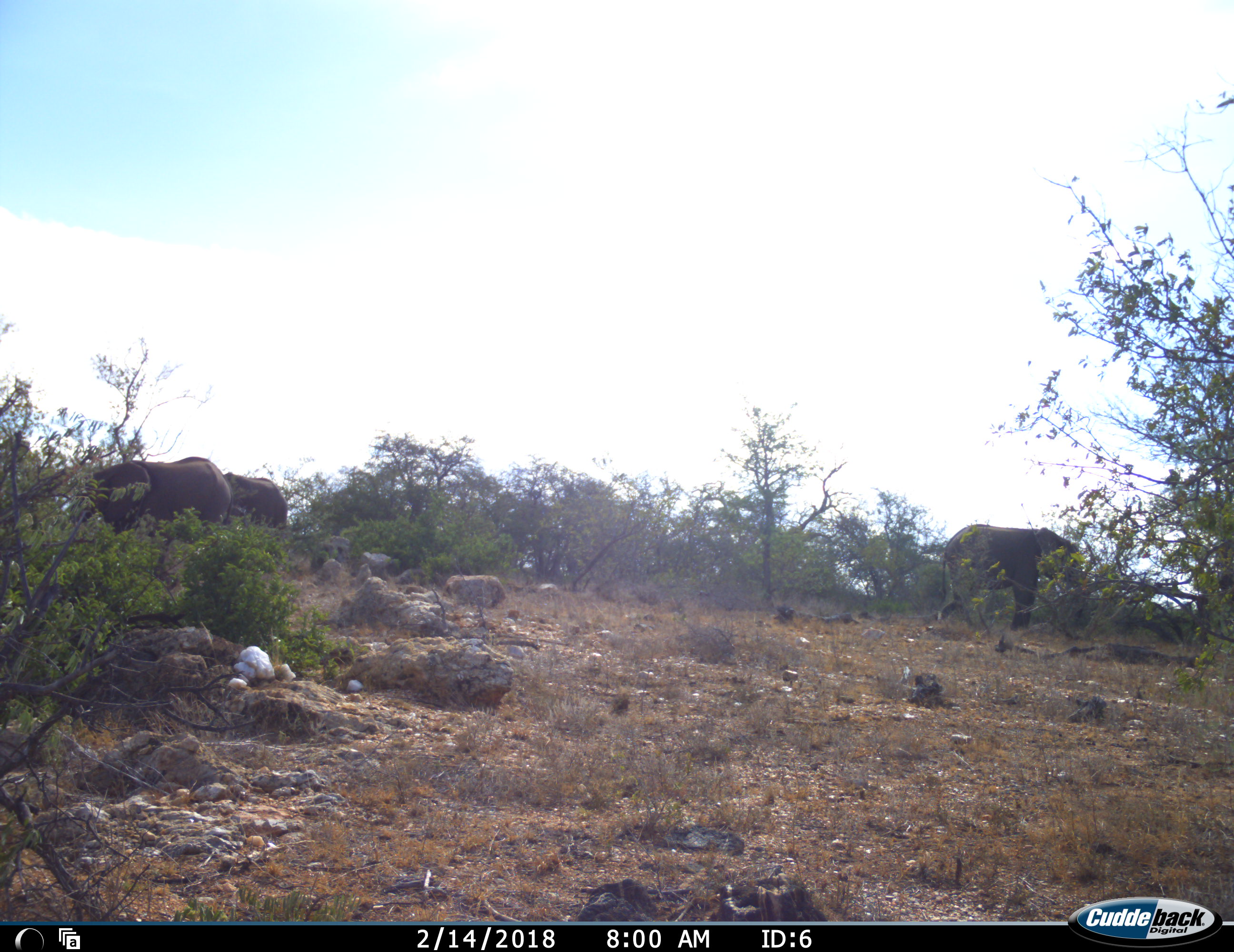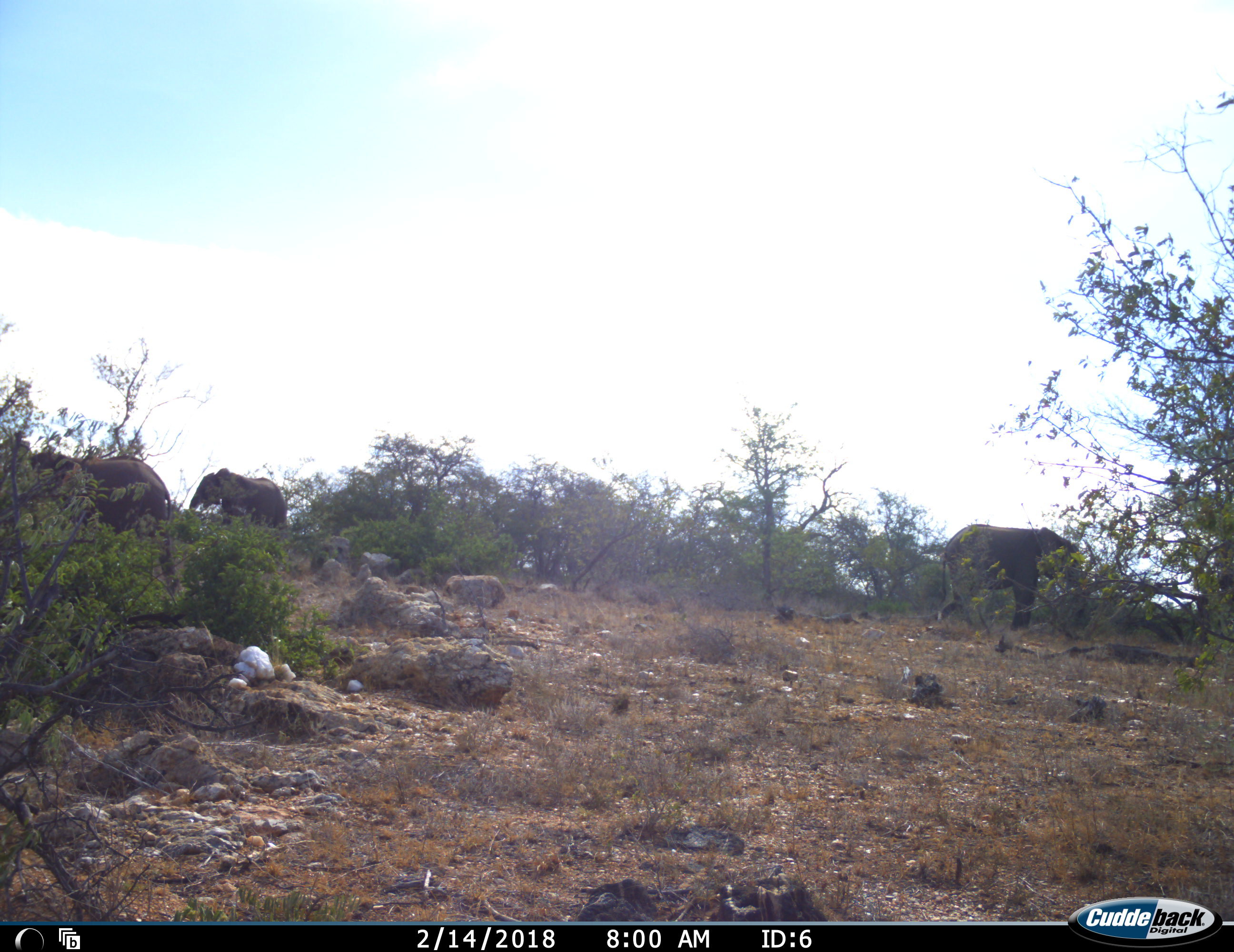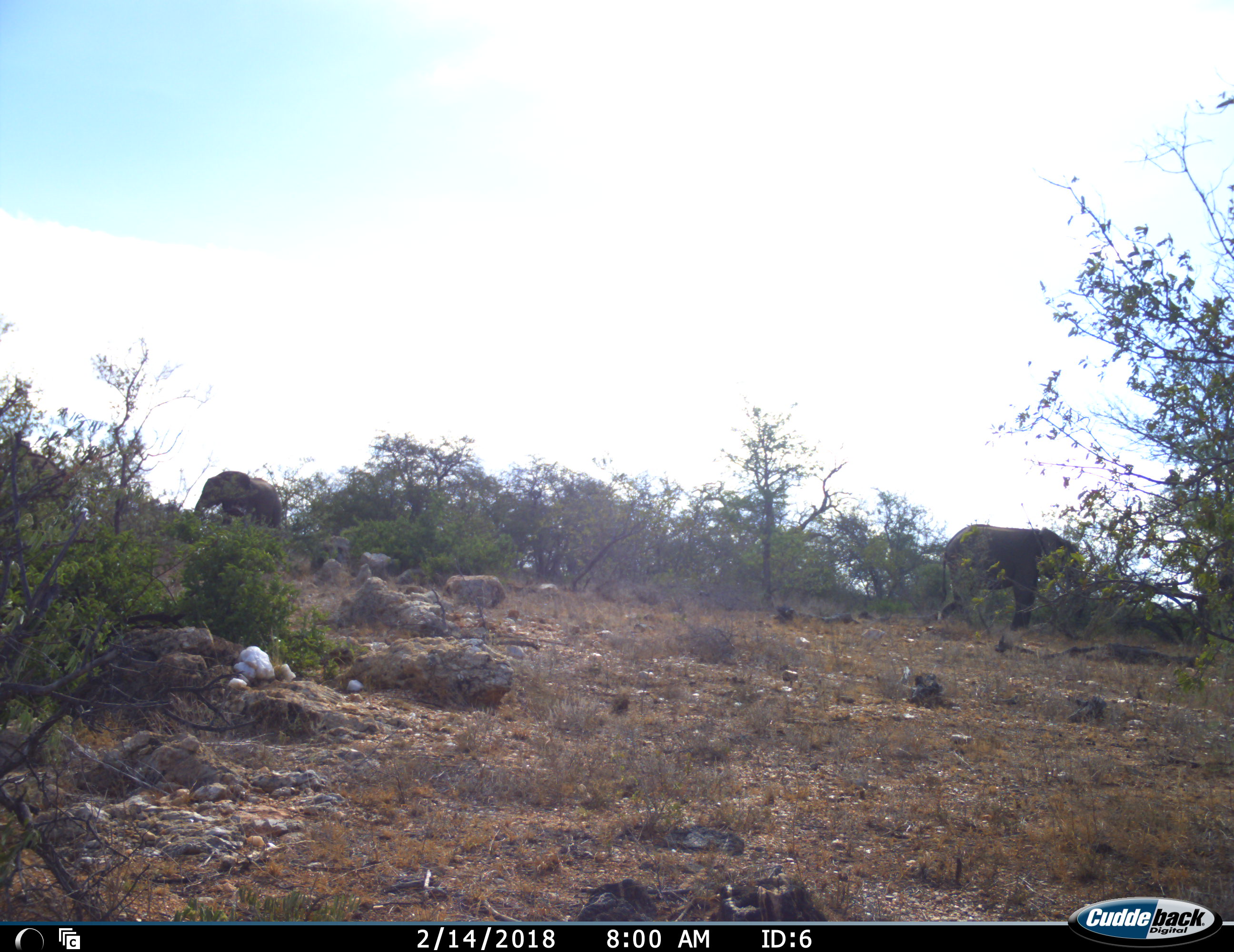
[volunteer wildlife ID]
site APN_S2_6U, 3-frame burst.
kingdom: Animalia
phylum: Chordata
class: Mammalia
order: Proboscidea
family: Elephantidae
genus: Loxodonta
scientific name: Loxodonta africana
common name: african bush elephant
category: elephant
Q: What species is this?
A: Elephant (african bush elephant) (Loxodonta africana).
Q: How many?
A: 3.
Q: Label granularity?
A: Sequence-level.